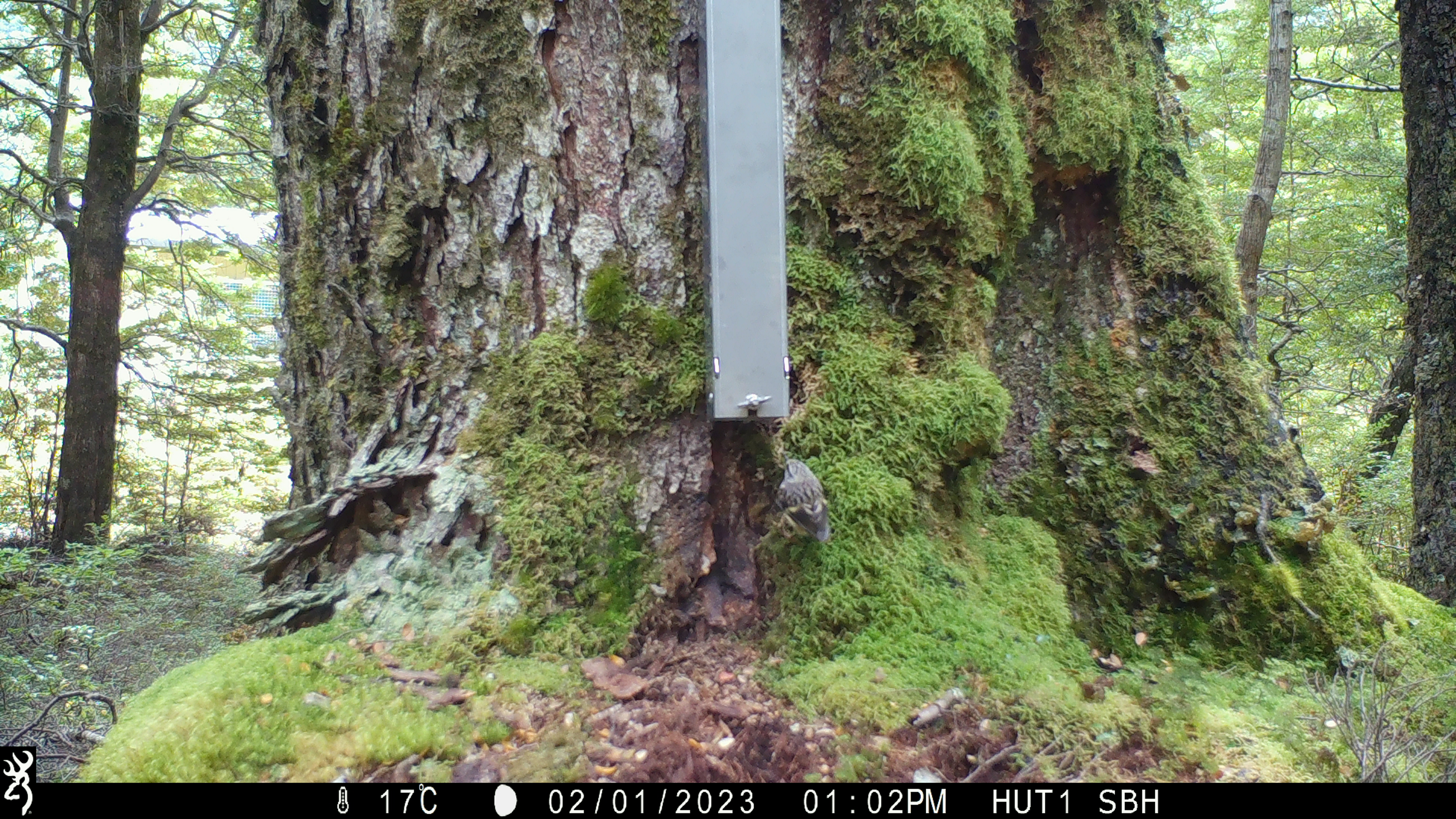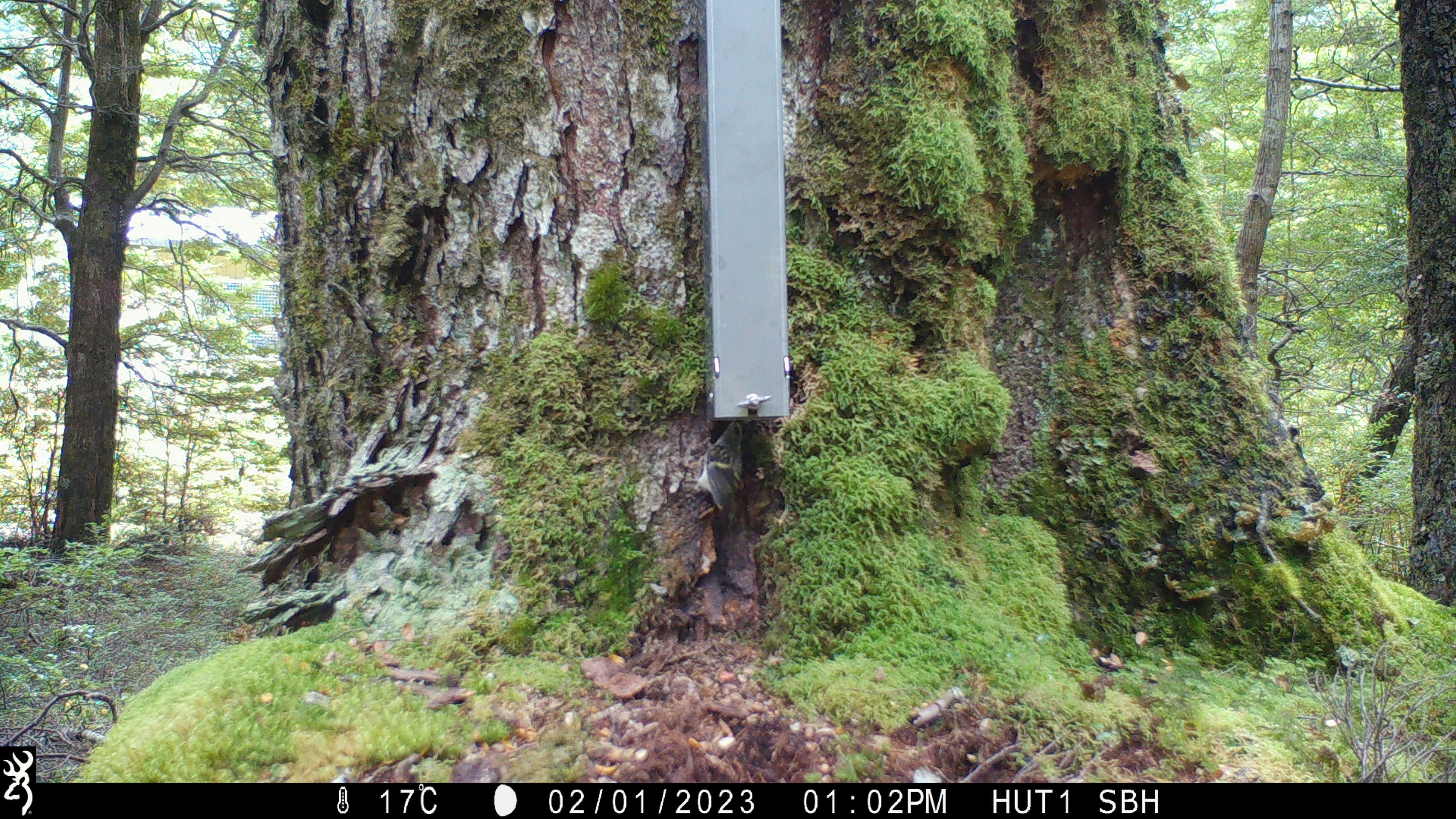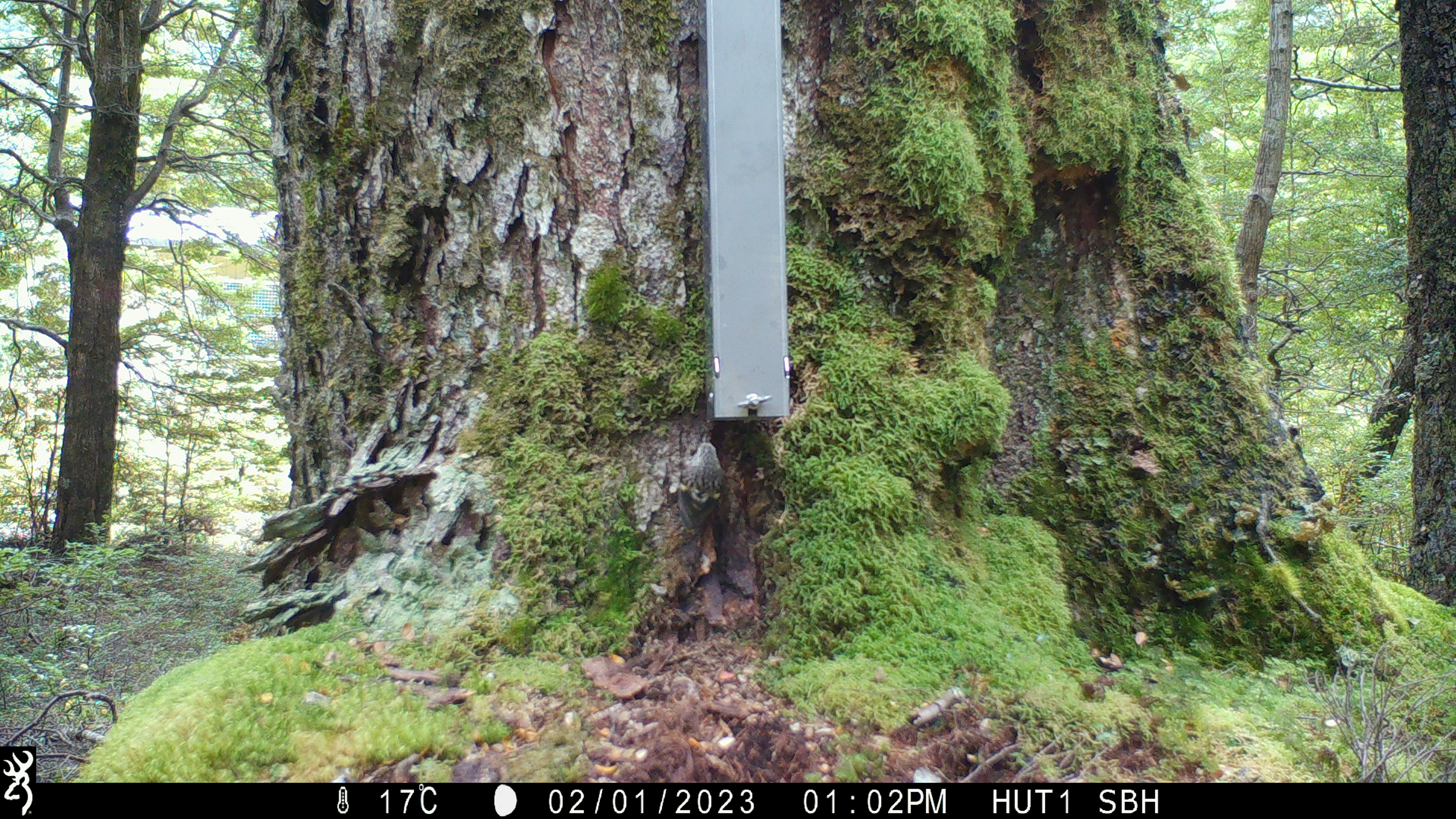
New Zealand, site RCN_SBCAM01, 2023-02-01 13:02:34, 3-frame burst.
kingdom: Animalia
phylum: Chordata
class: Aves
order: Passeriformes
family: Acanthisittidae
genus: Acanthisitta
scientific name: Acanthisitta chloris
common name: rifleman